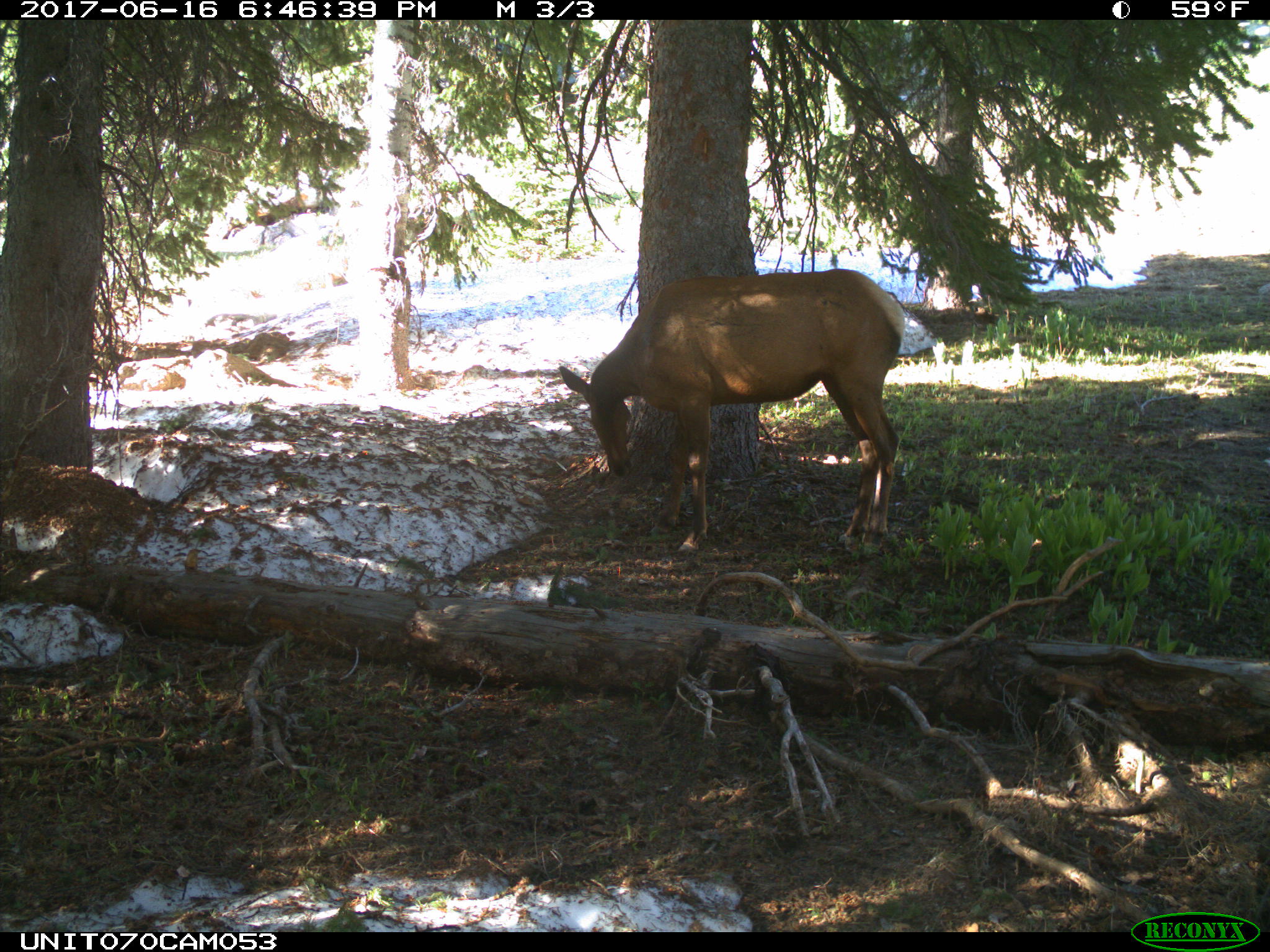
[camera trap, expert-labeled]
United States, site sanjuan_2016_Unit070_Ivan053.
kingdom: Animalia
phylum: Chordata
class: Mammalia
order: Artiodactyla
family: Cervidae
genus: Cervus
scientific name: Cervus elaphus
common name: red deer